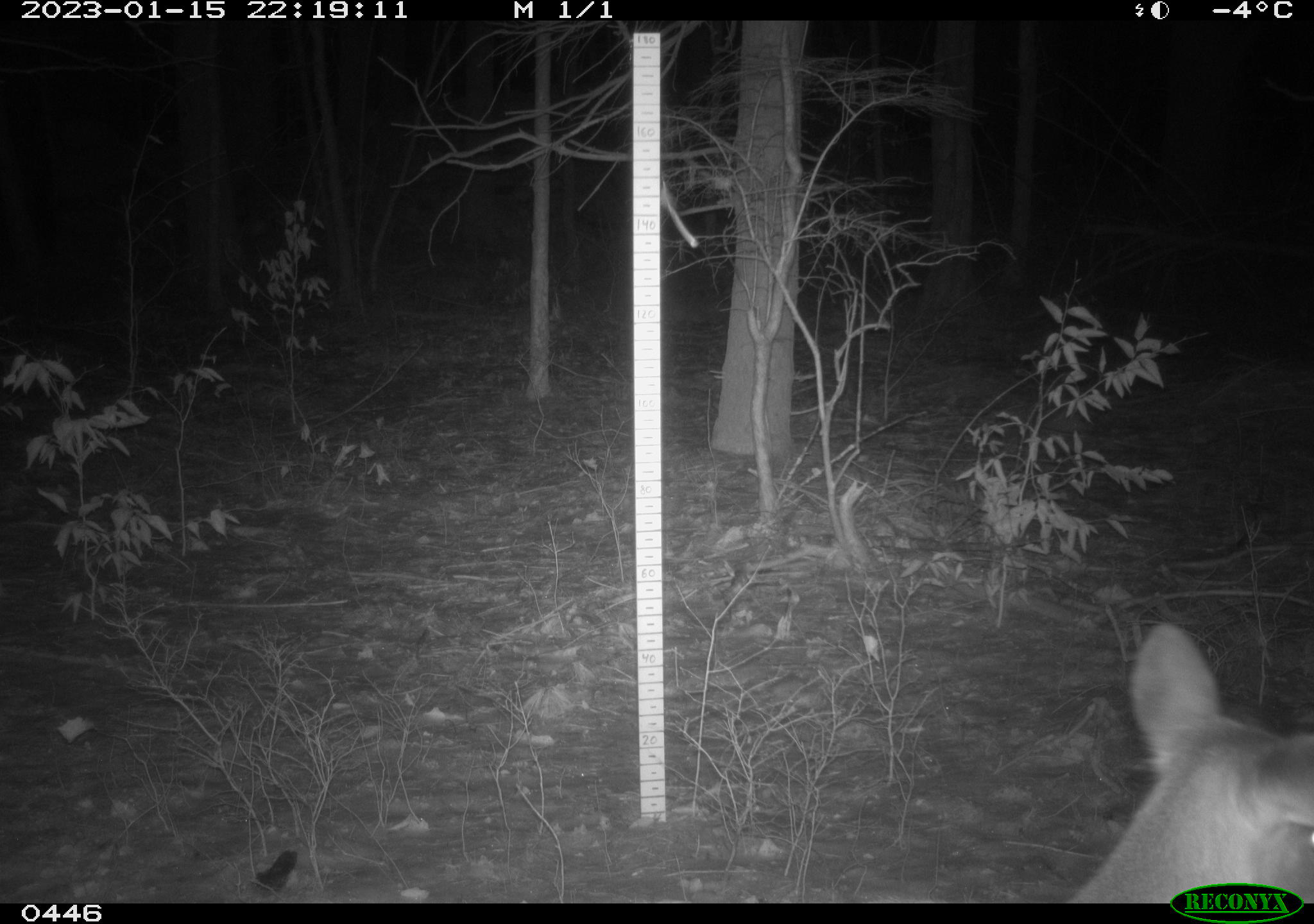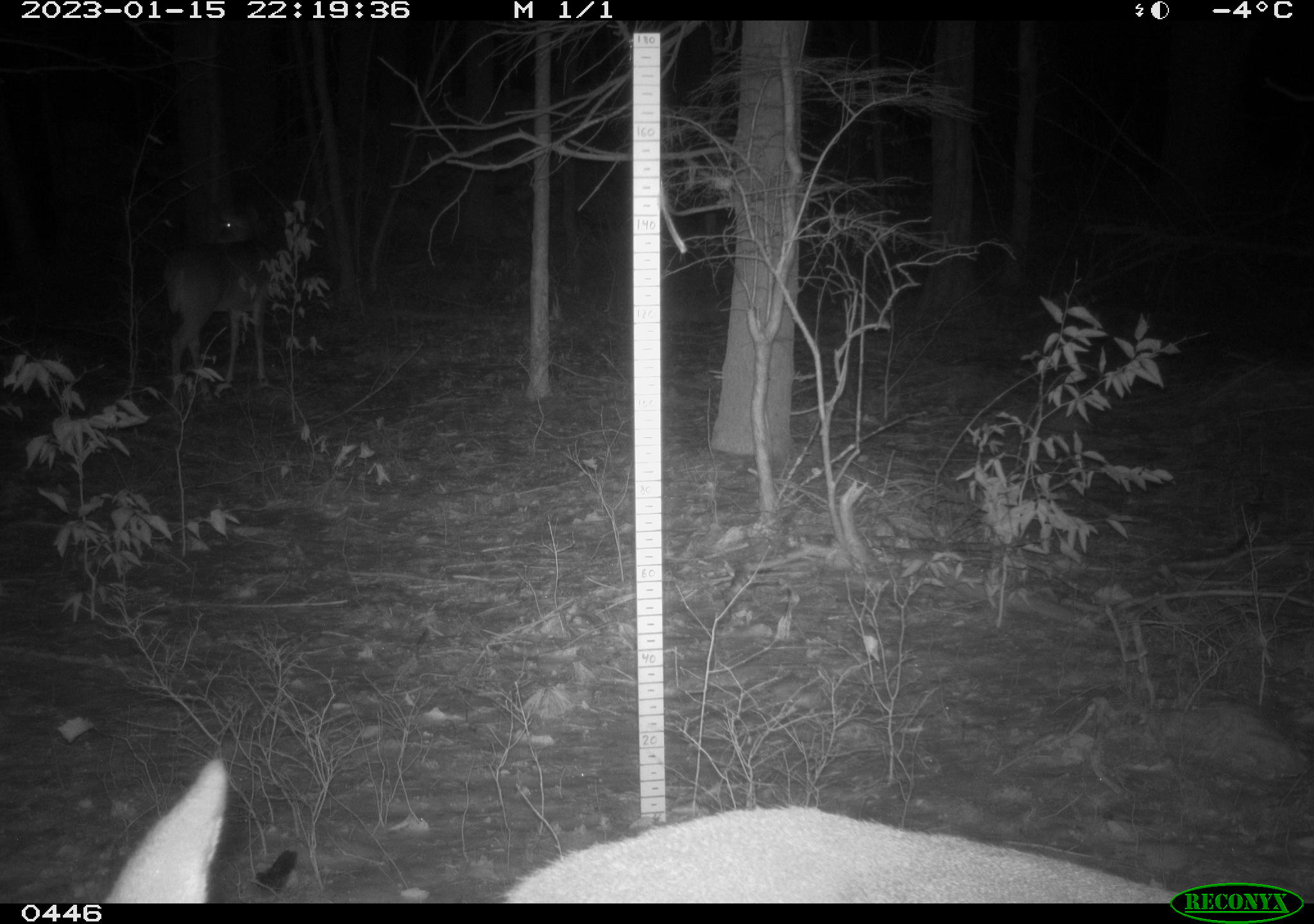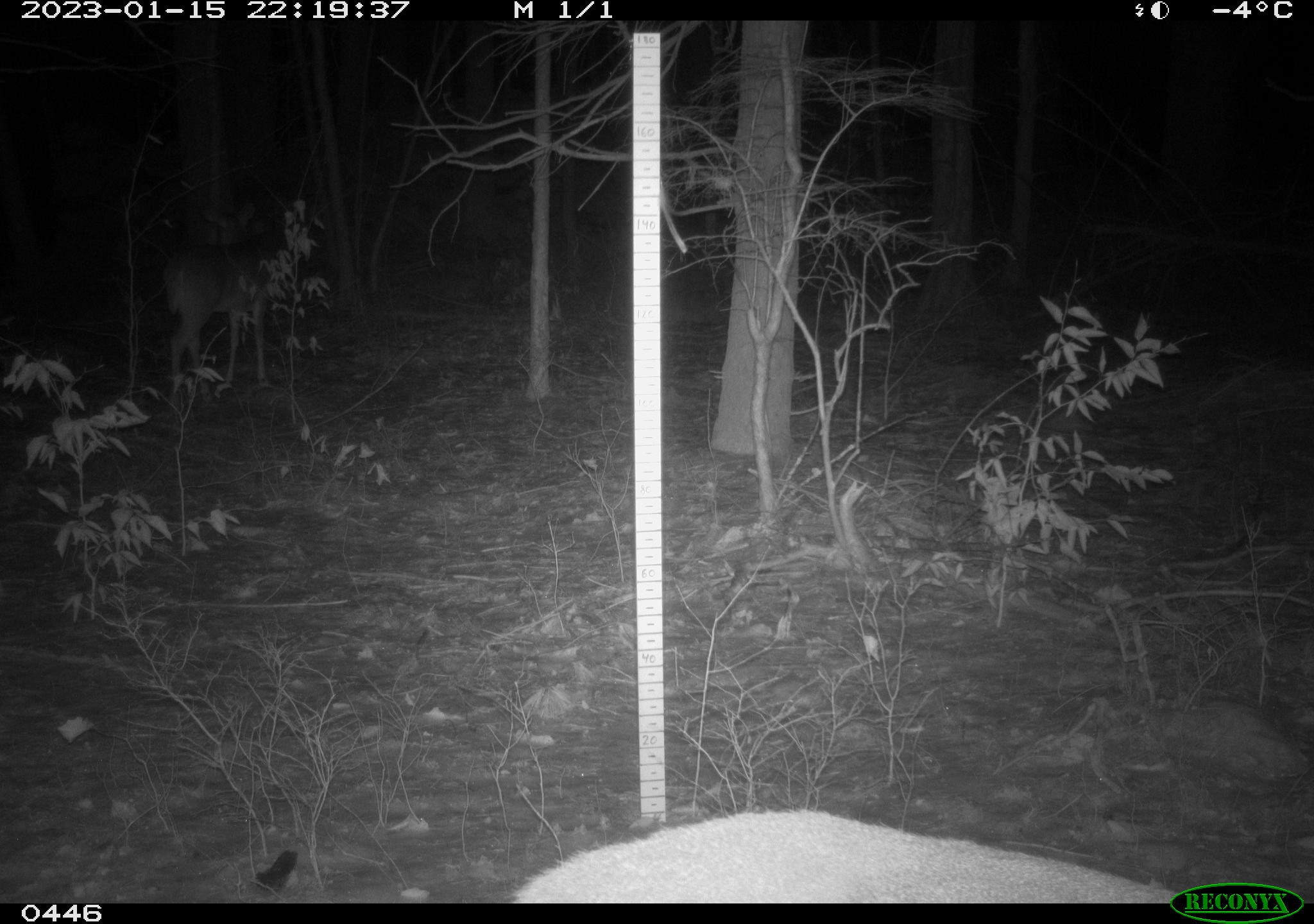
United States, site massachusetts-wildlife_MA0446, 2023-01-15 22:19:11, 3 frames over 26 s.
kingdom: Animalia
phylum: Chordata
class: Mammalia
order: Artiodactyla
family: Cervidae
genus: Odocoileus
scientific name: Odocoileus virginianus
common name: white-tailed deer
White-tailed deer (Odocoileus virginianus).